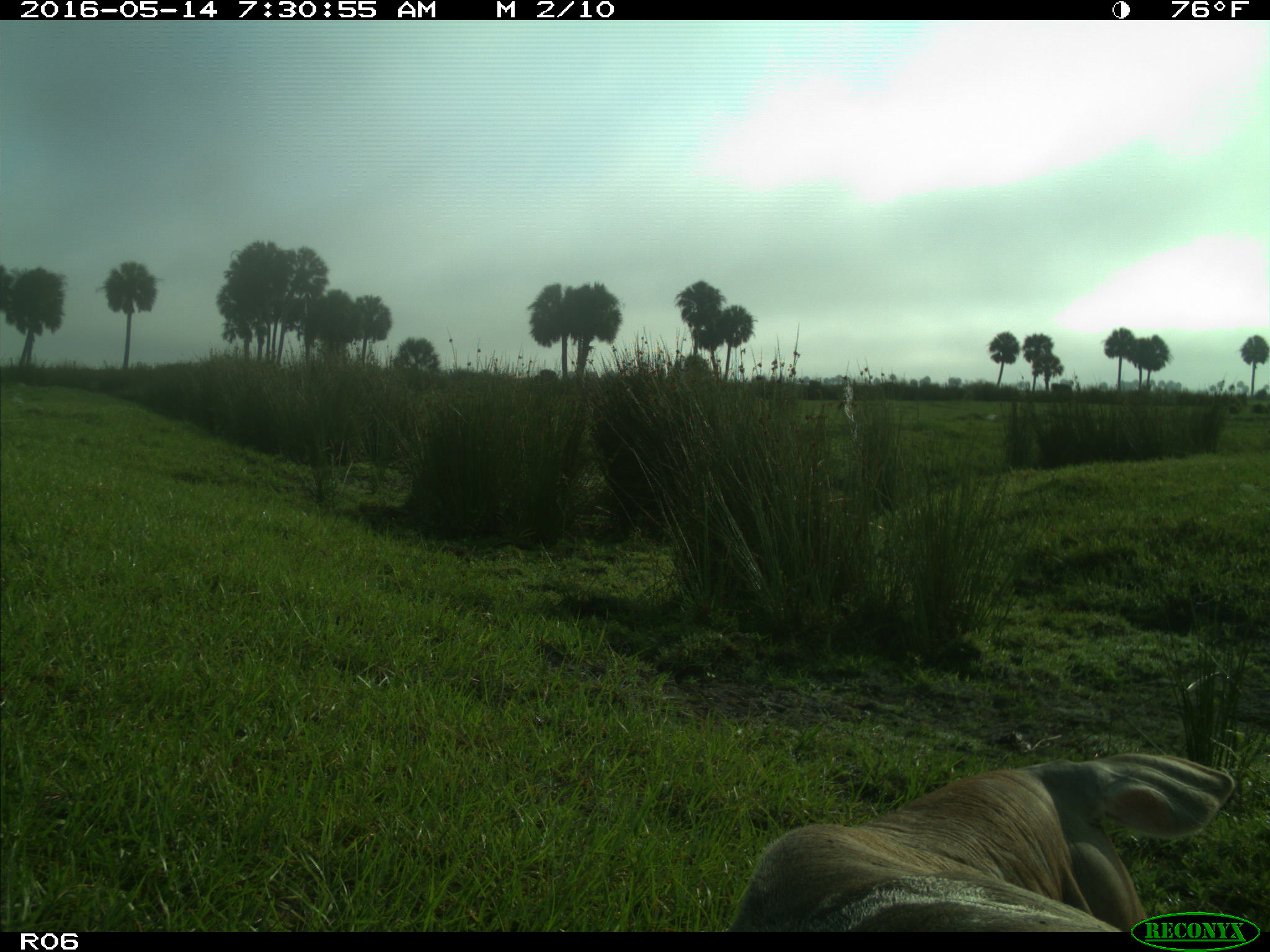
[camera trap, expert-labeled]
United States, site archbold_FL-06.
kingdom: Animalia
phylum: Chordata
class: Mammalia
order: Artiodactyla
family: Bovidae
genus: Bos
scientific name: Bos taurus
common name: domestic cow